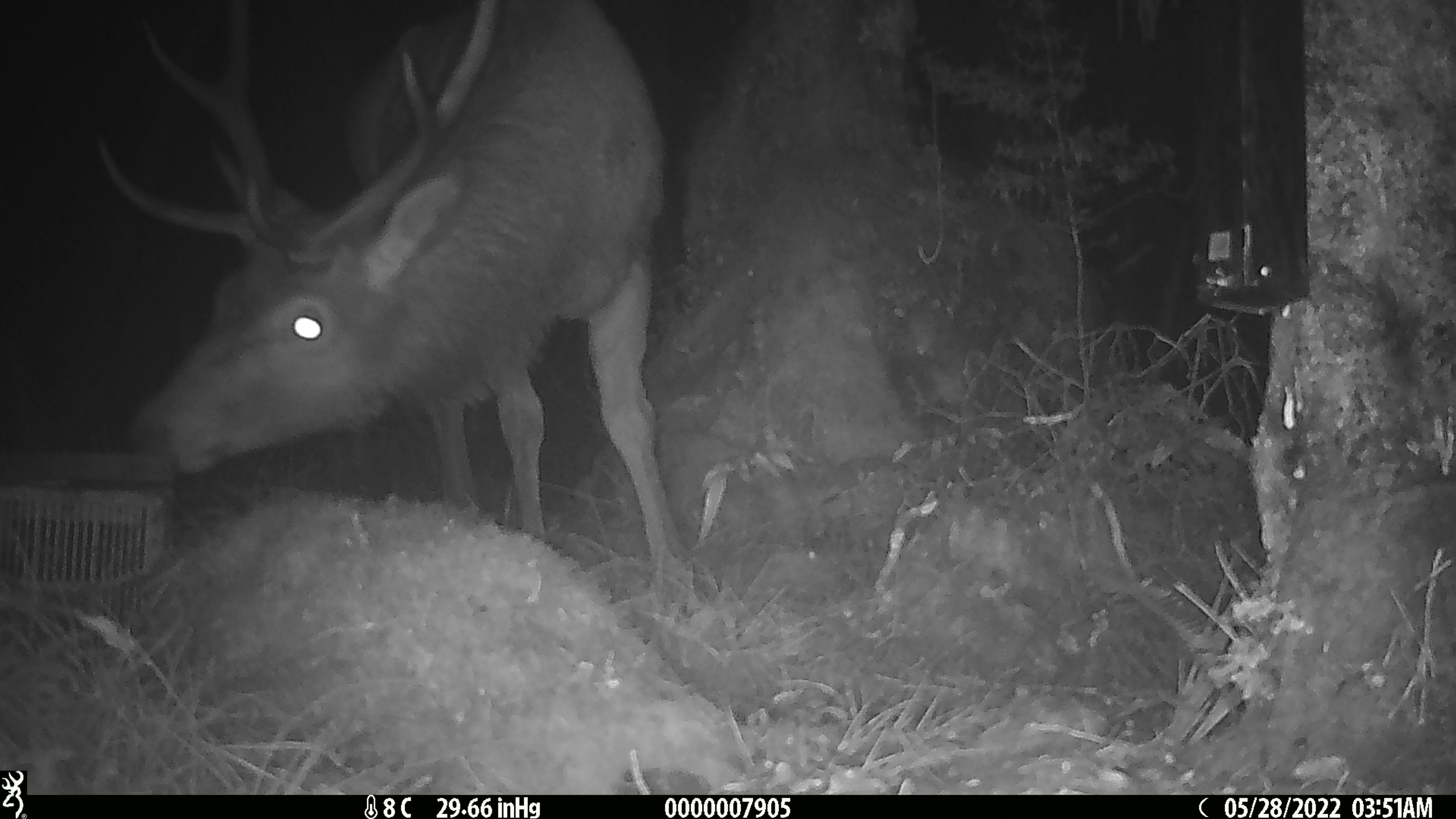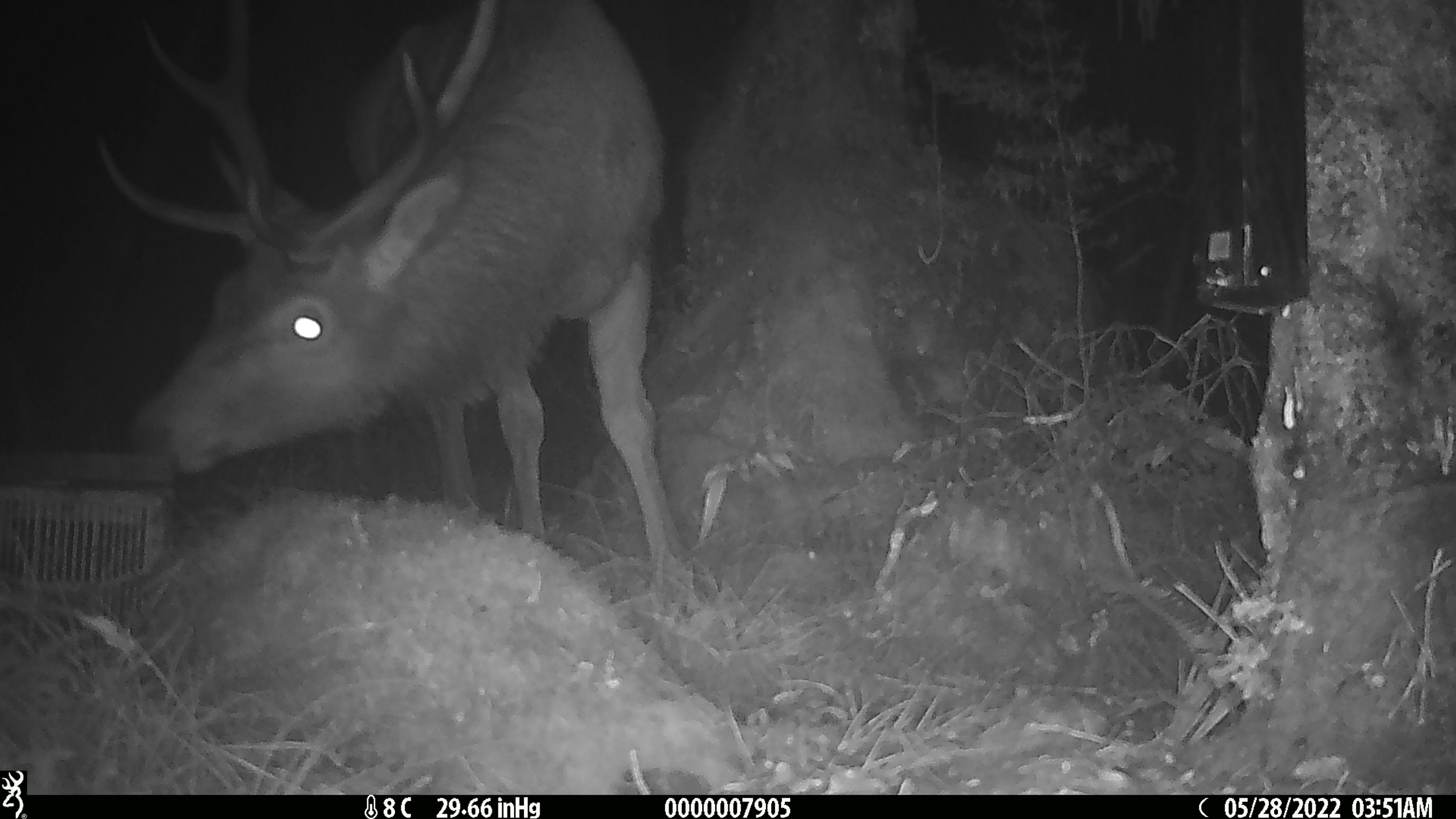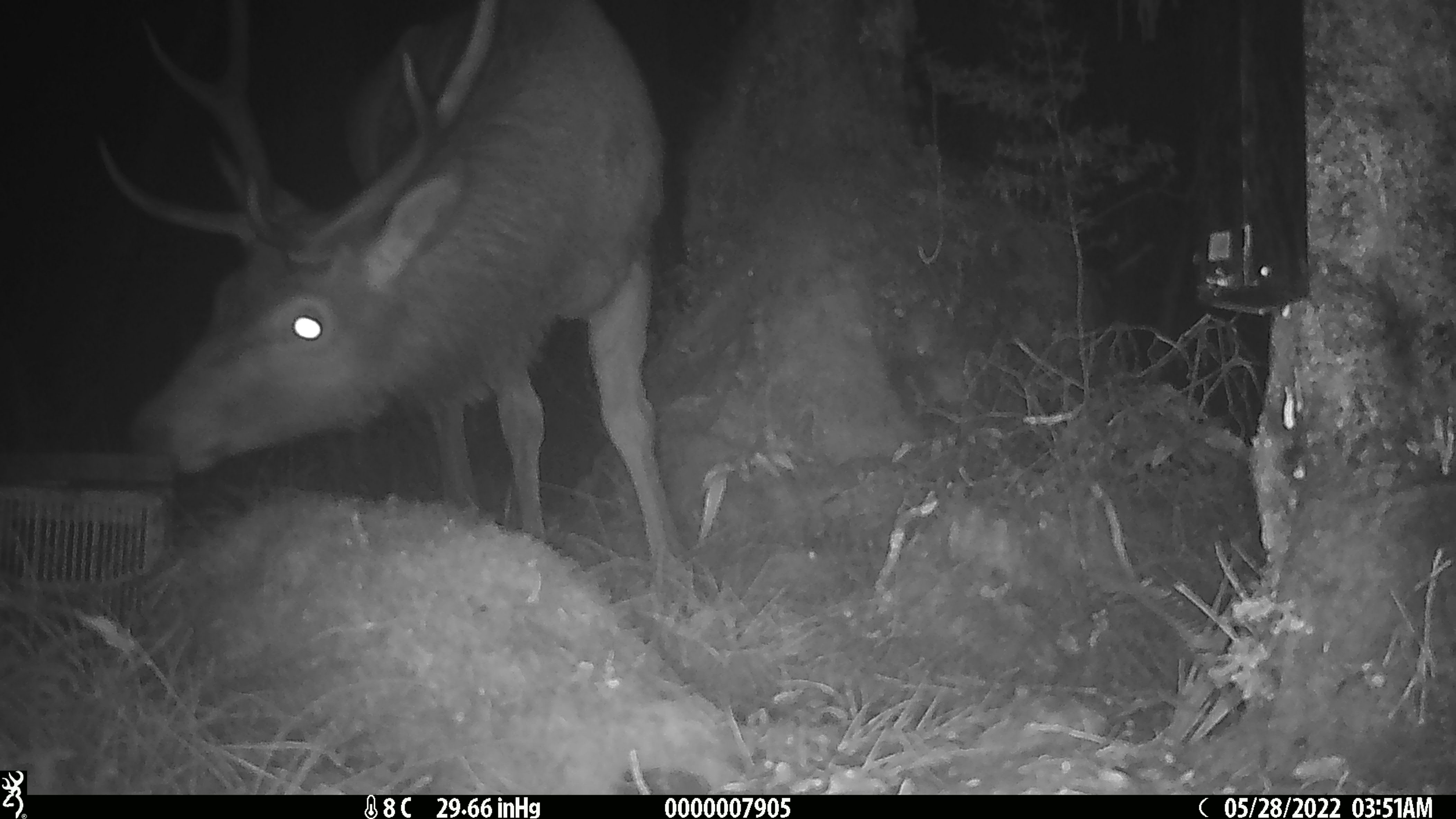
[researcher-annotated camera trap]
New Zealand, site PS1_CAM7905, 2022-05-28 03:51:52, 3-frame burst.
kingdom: Animalia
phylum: Chordata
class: Mammalia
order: Artiodactyla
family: Cervidae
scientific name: Cervidae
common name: deer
Deer (Cervidae).